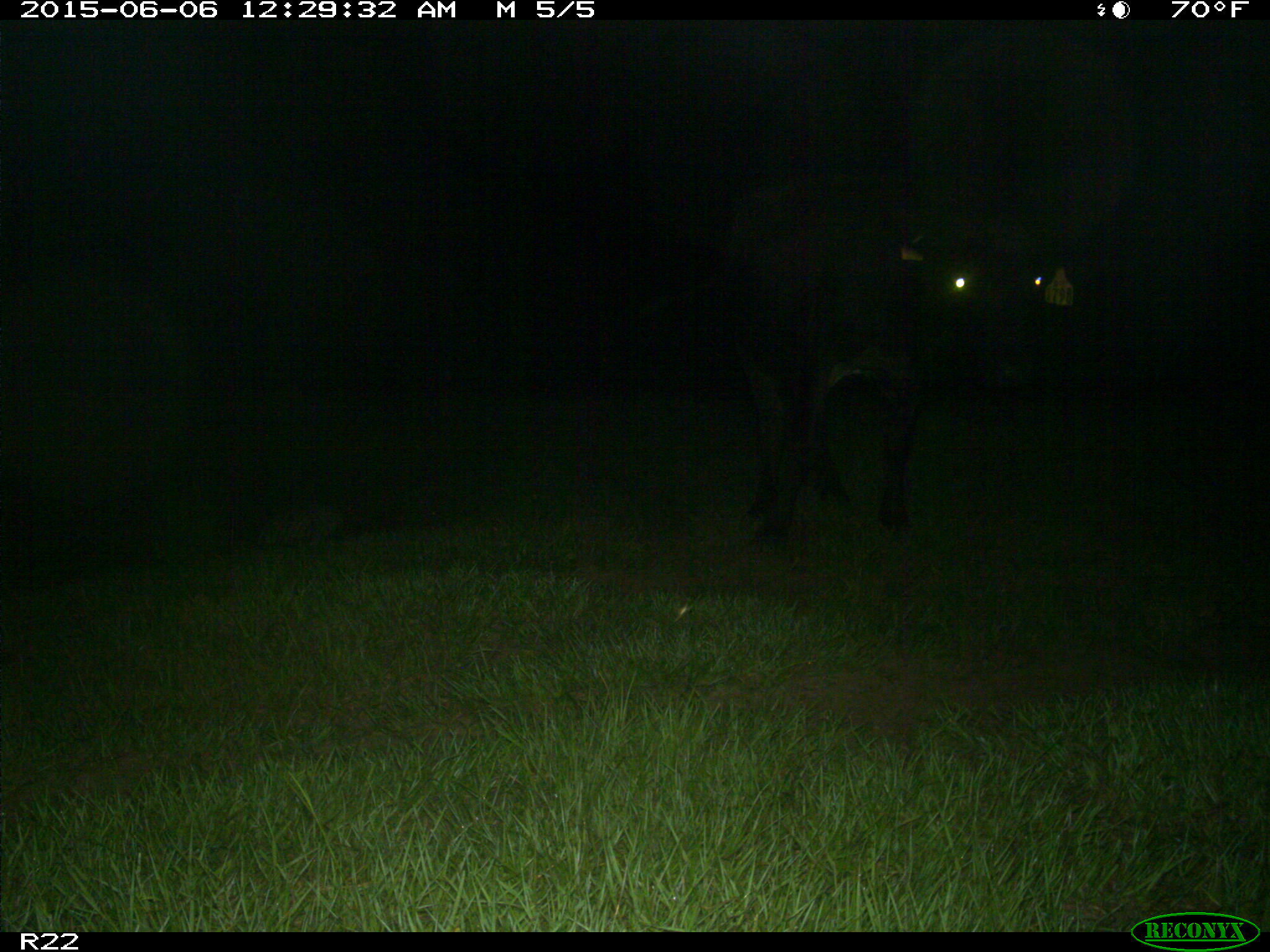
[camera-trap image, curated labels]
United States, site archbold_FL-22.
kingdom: Animalia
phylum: Chordata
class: Mammalia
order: Artiodactyla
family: Bovidae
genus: Bos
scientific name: Bos taurus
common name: domestic cow